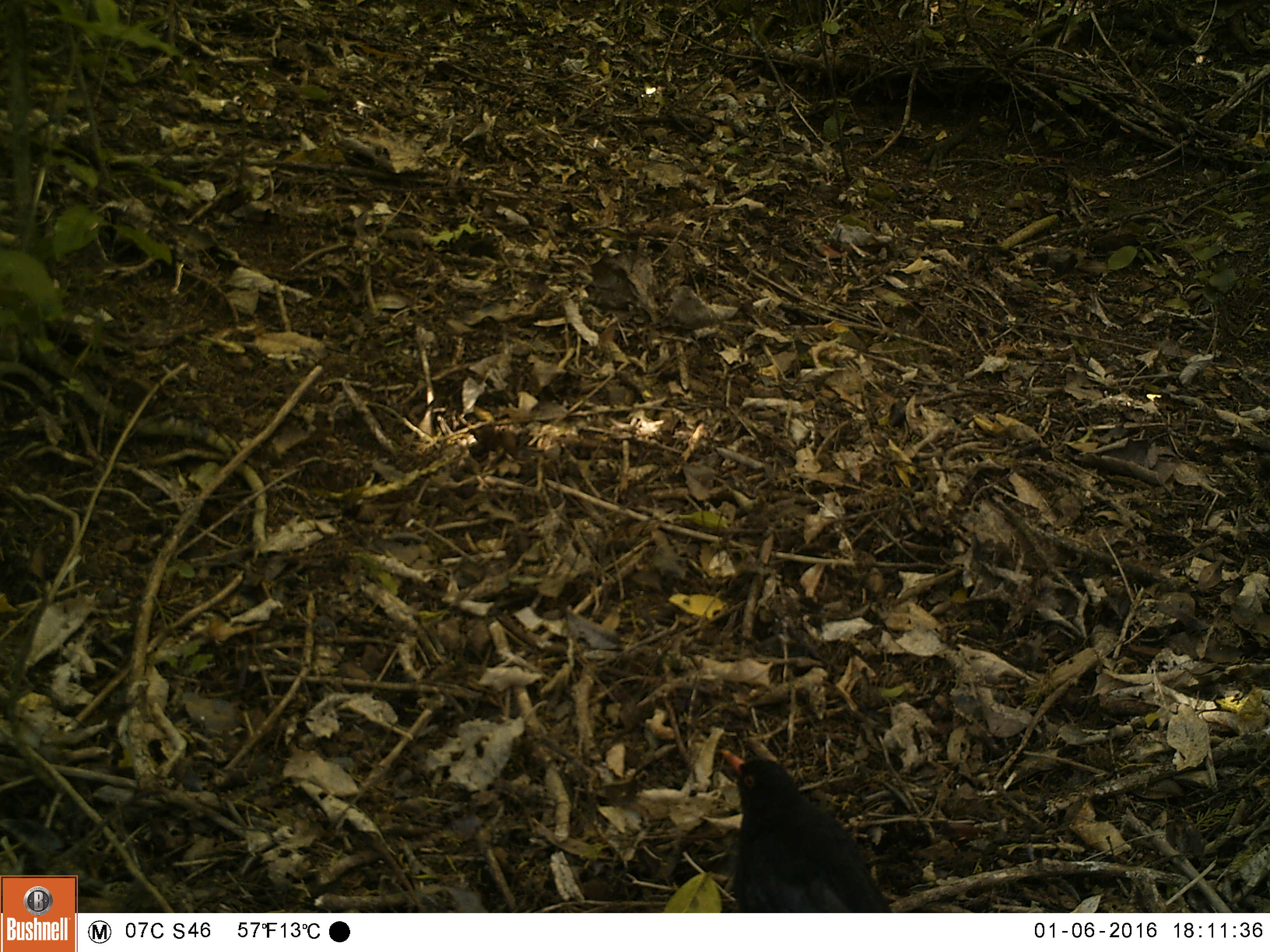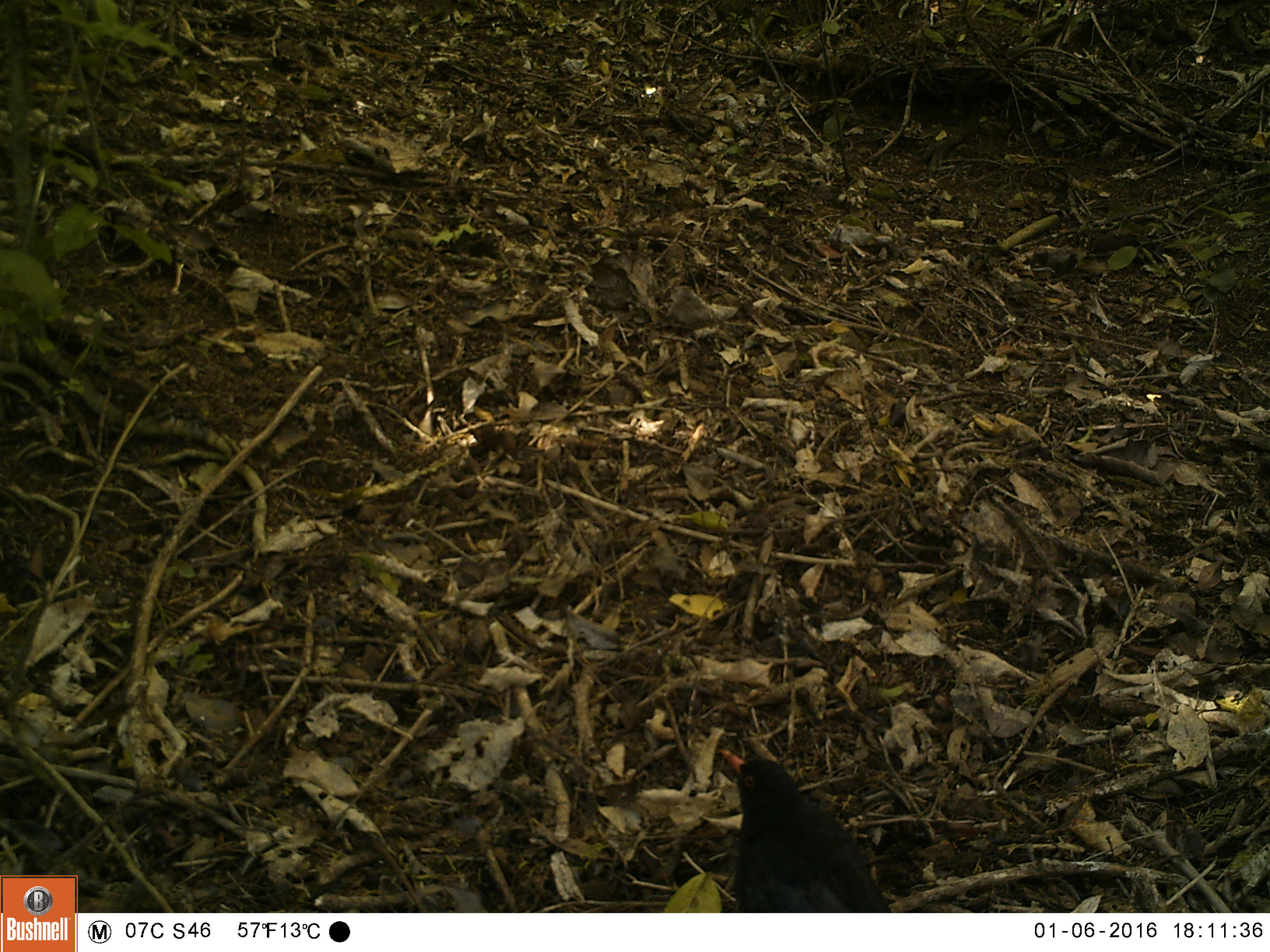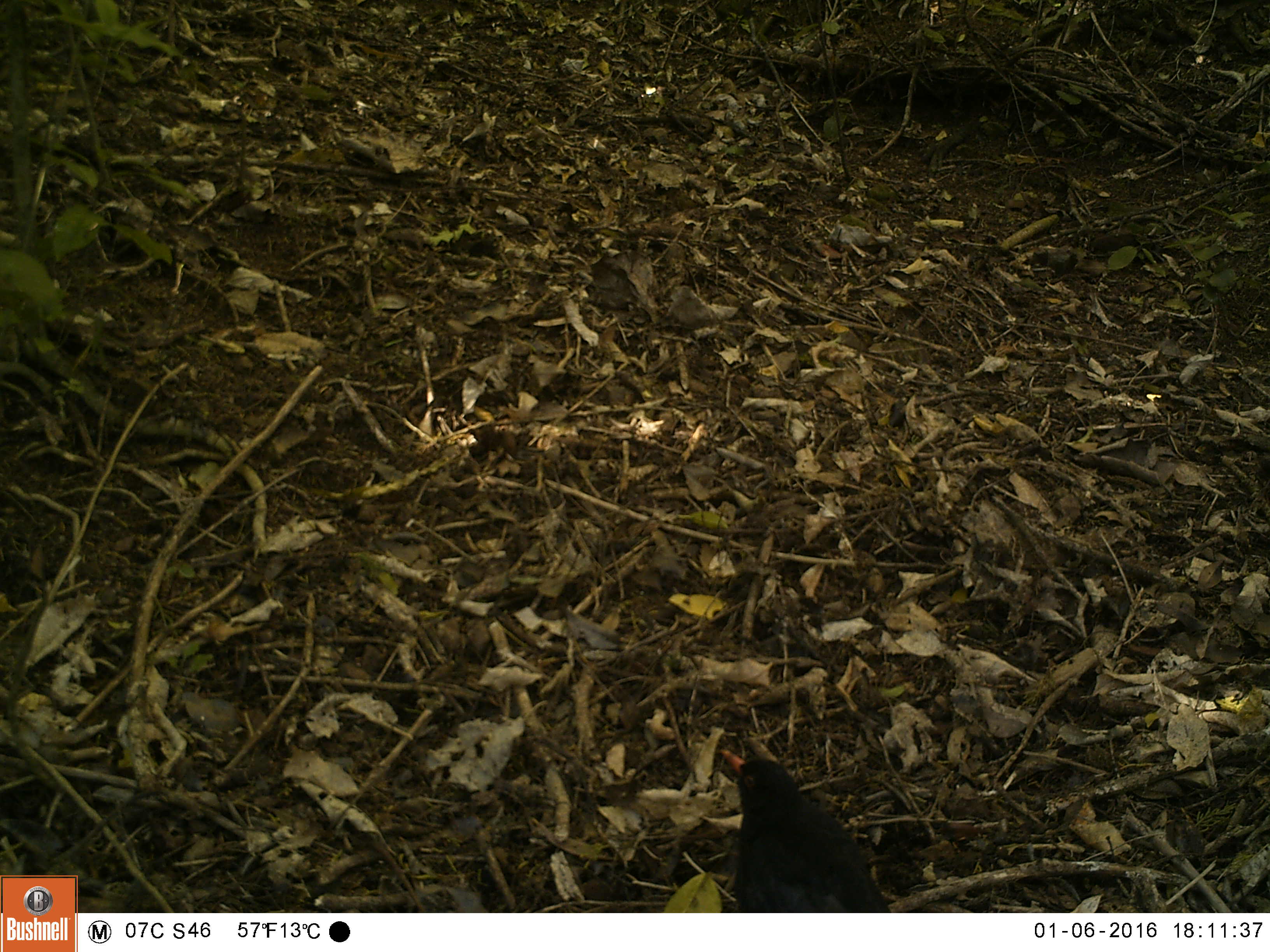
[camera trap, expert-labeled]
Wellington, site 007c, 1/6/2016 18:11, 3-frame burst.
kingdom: Animalia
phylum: Chordata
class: Aves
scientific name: Aves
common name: bird